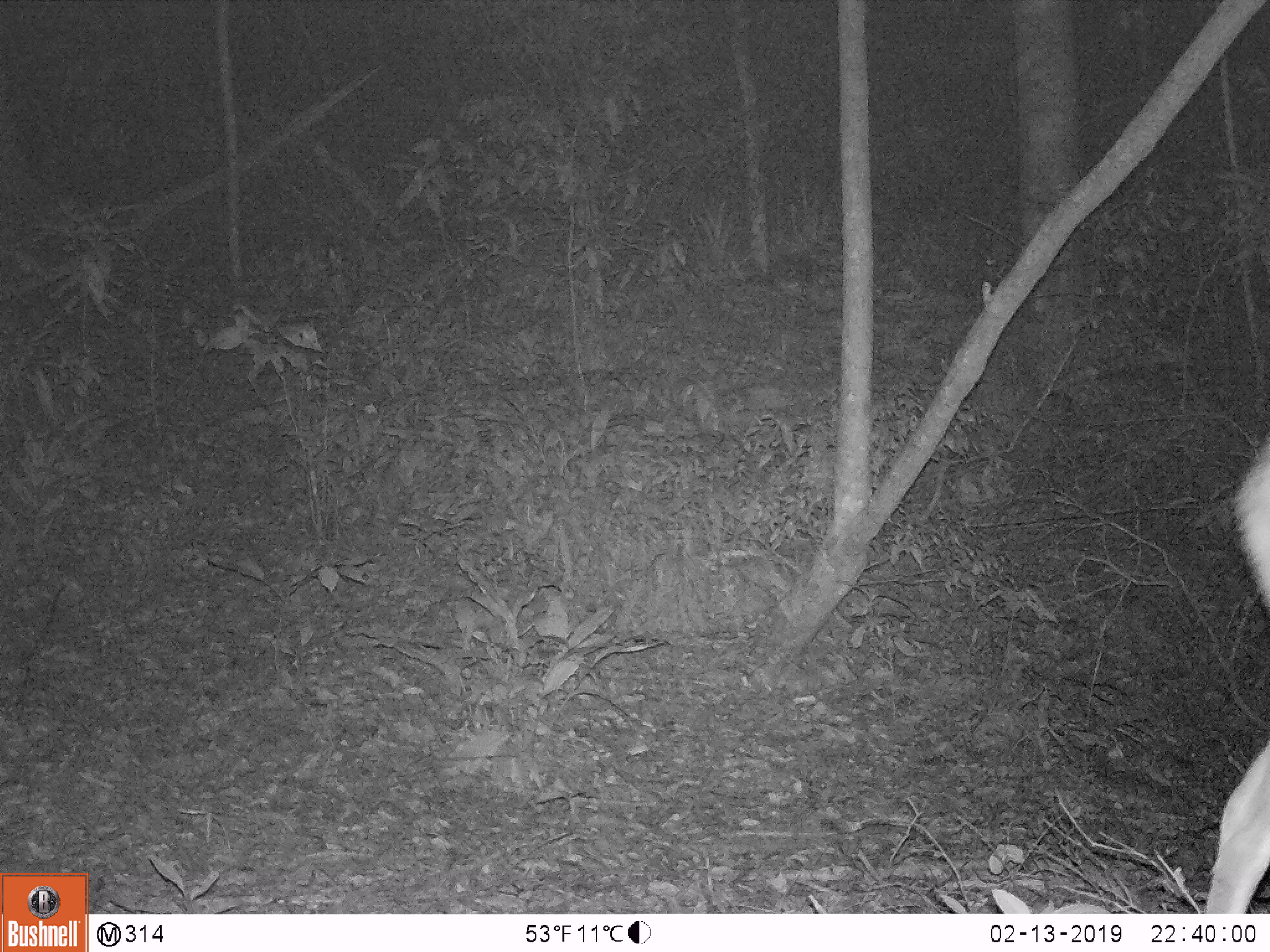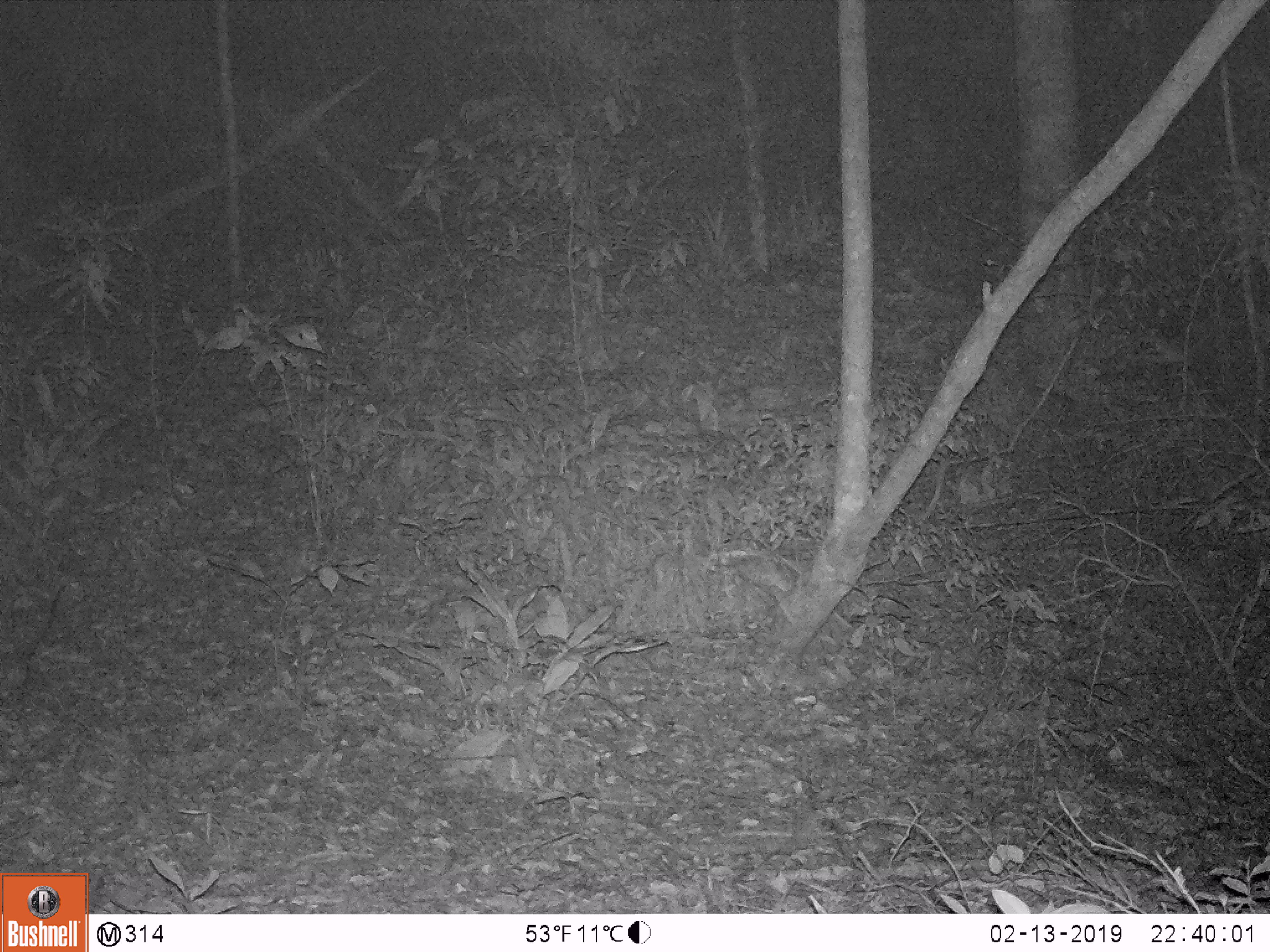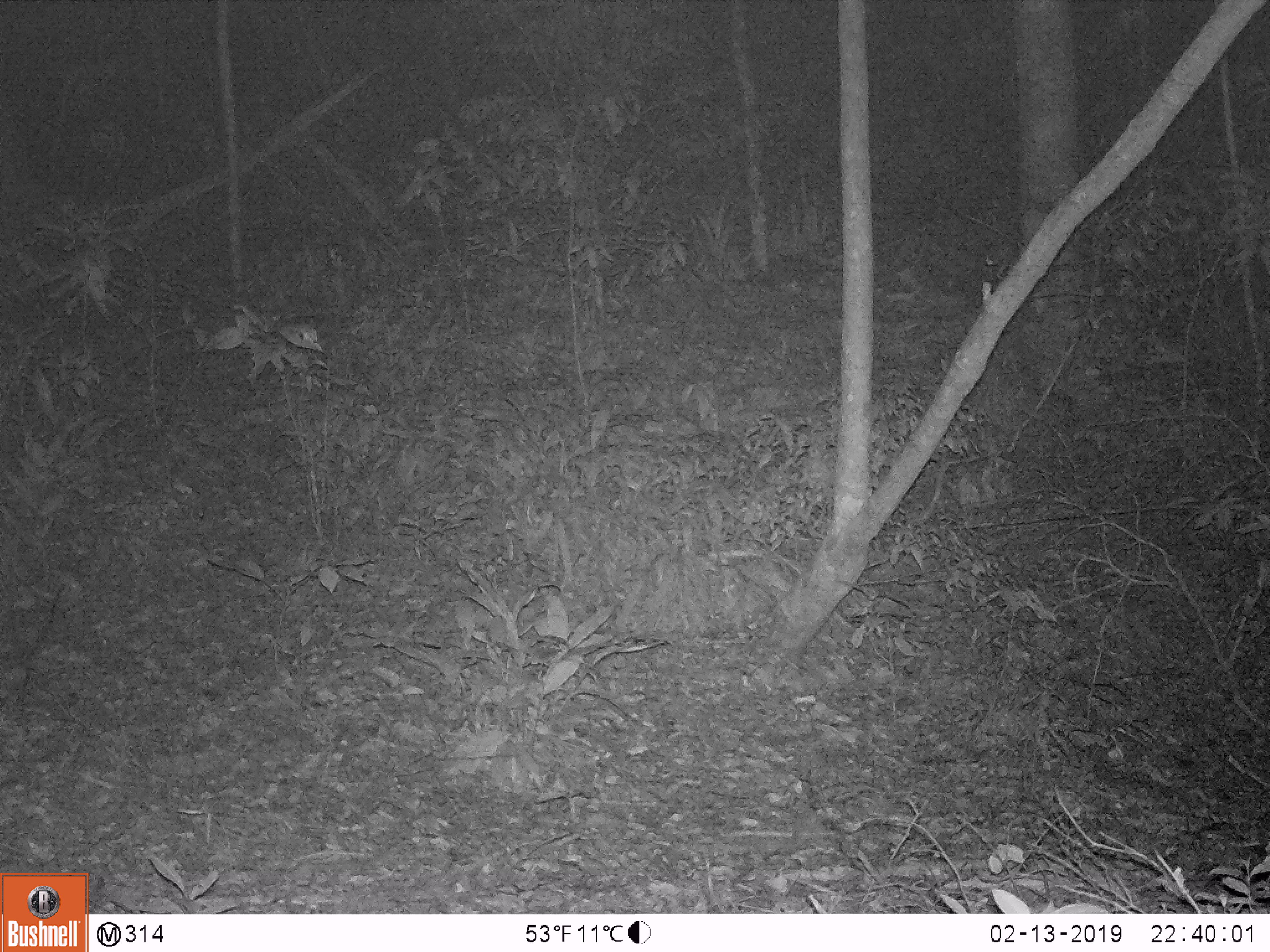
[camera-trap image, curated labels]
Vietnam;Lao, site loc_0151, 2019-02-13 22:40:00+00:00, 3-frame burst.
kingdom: Animalia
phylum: Chordata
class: Mammalia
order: Artiodactyla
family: Cervidae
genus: Muntiacus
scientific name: Muntiacus vuquangensis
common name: large-antlered muntjac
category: large antlered muntjac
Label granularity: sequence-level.